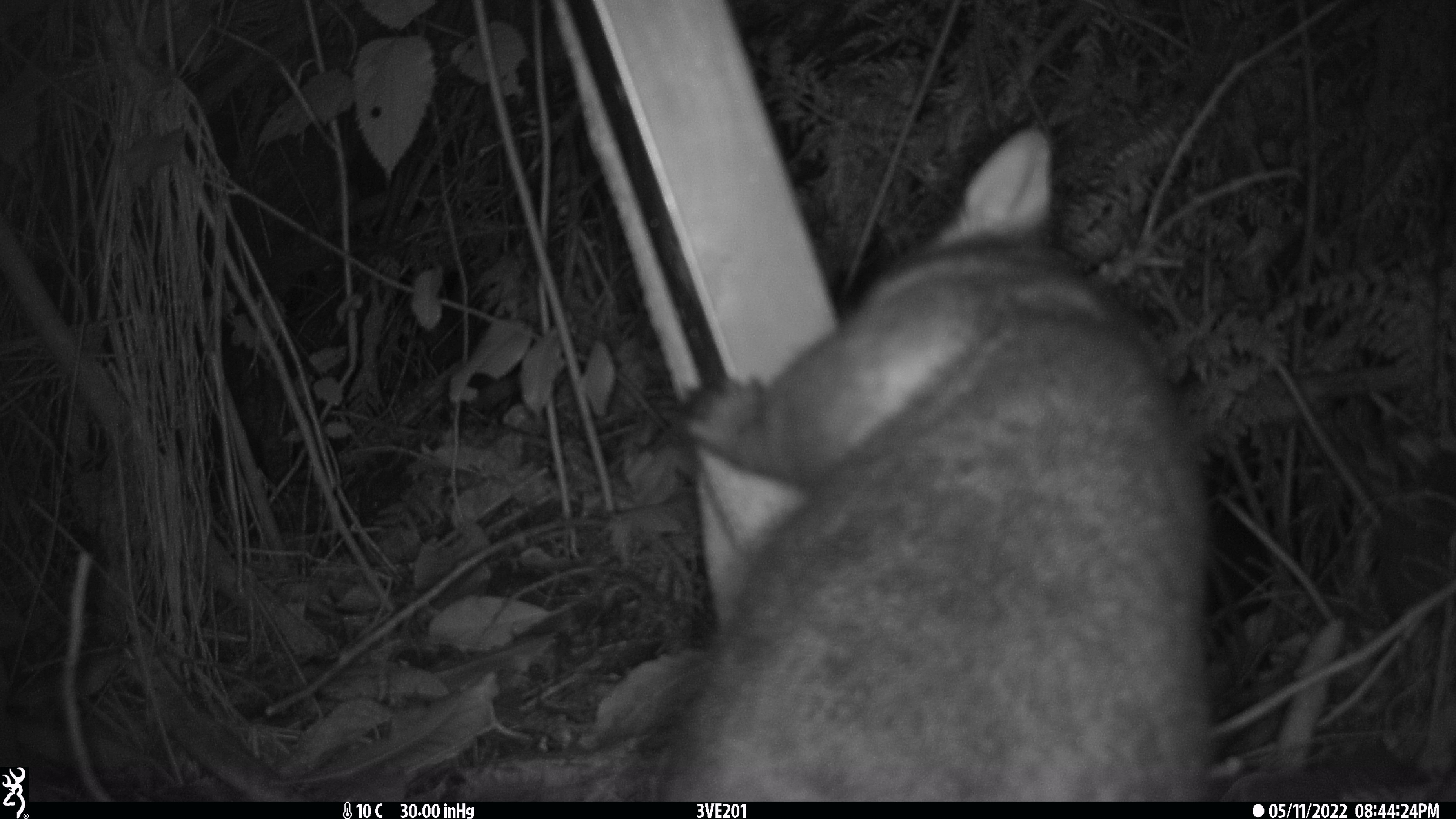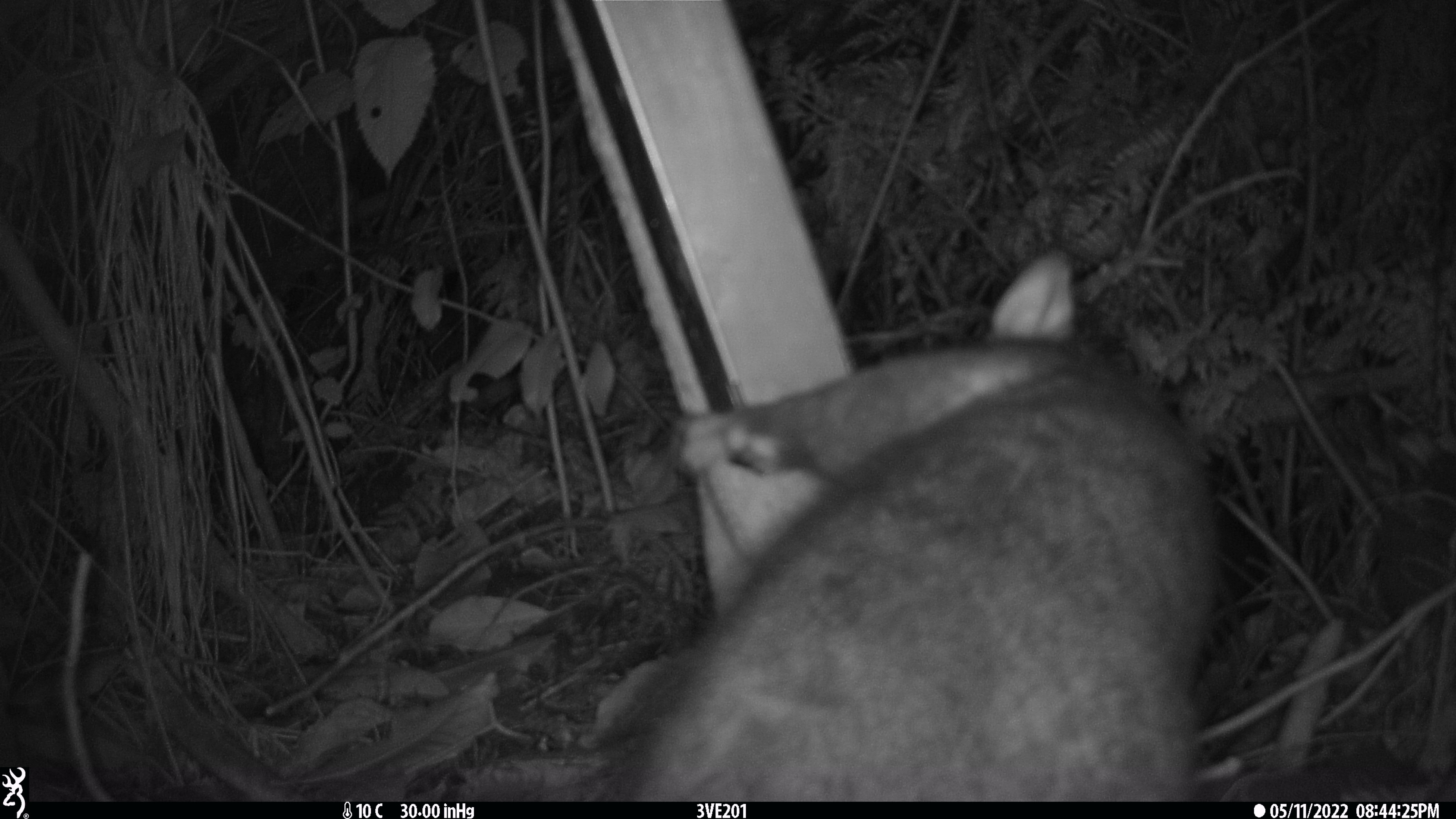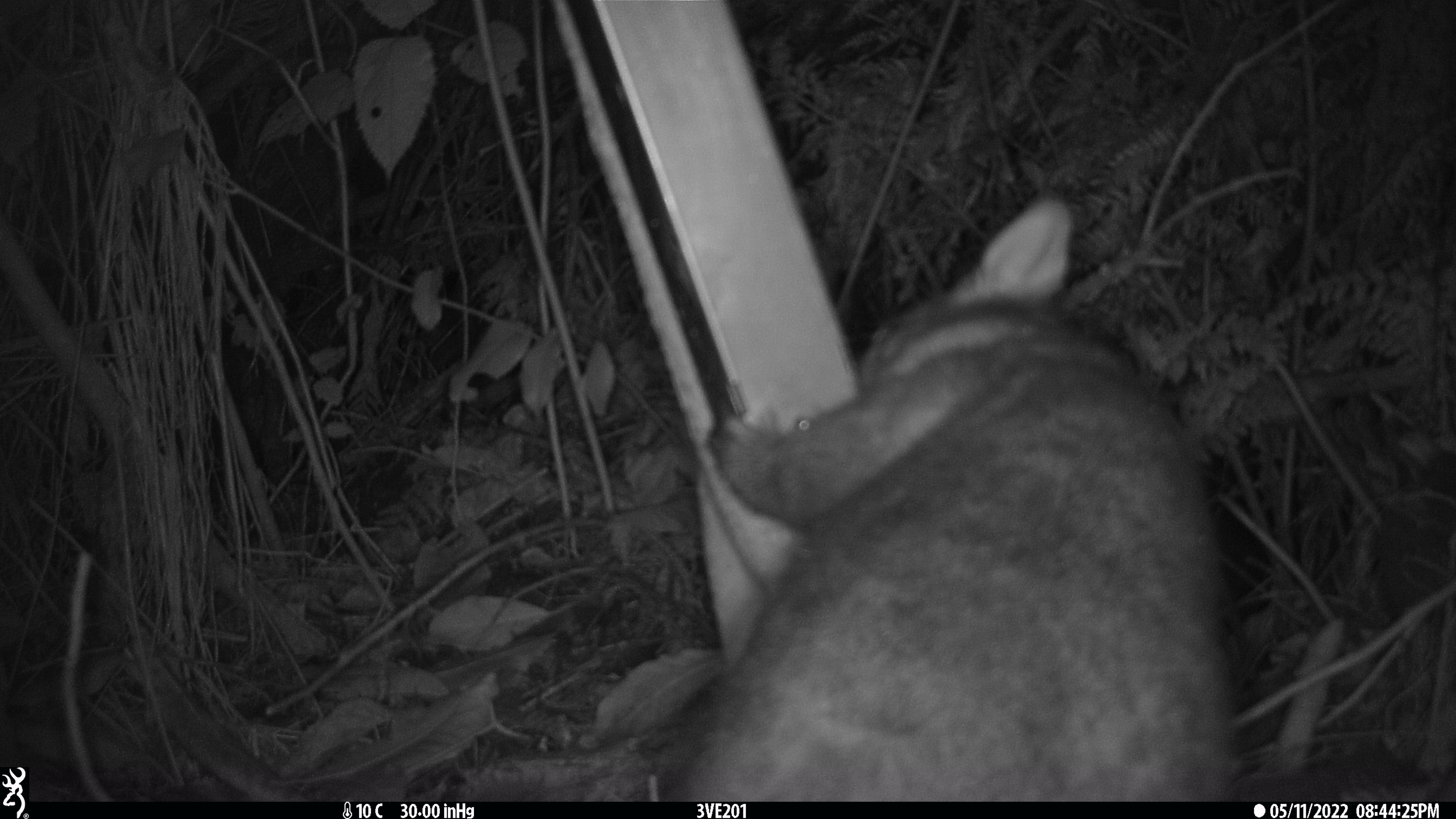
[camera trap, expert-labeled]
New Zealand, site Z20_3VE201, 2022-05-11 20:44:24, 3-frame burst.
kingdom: Animalia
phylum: Chordata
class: Mammalia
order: Diprotodontia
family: Phalangeridae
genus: Trichosurus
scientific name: Trichosurus vulpecula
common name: common brushtail possum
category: possum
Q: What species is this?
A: Possum (common brushtail possum) (Trichosurus vulpecula).